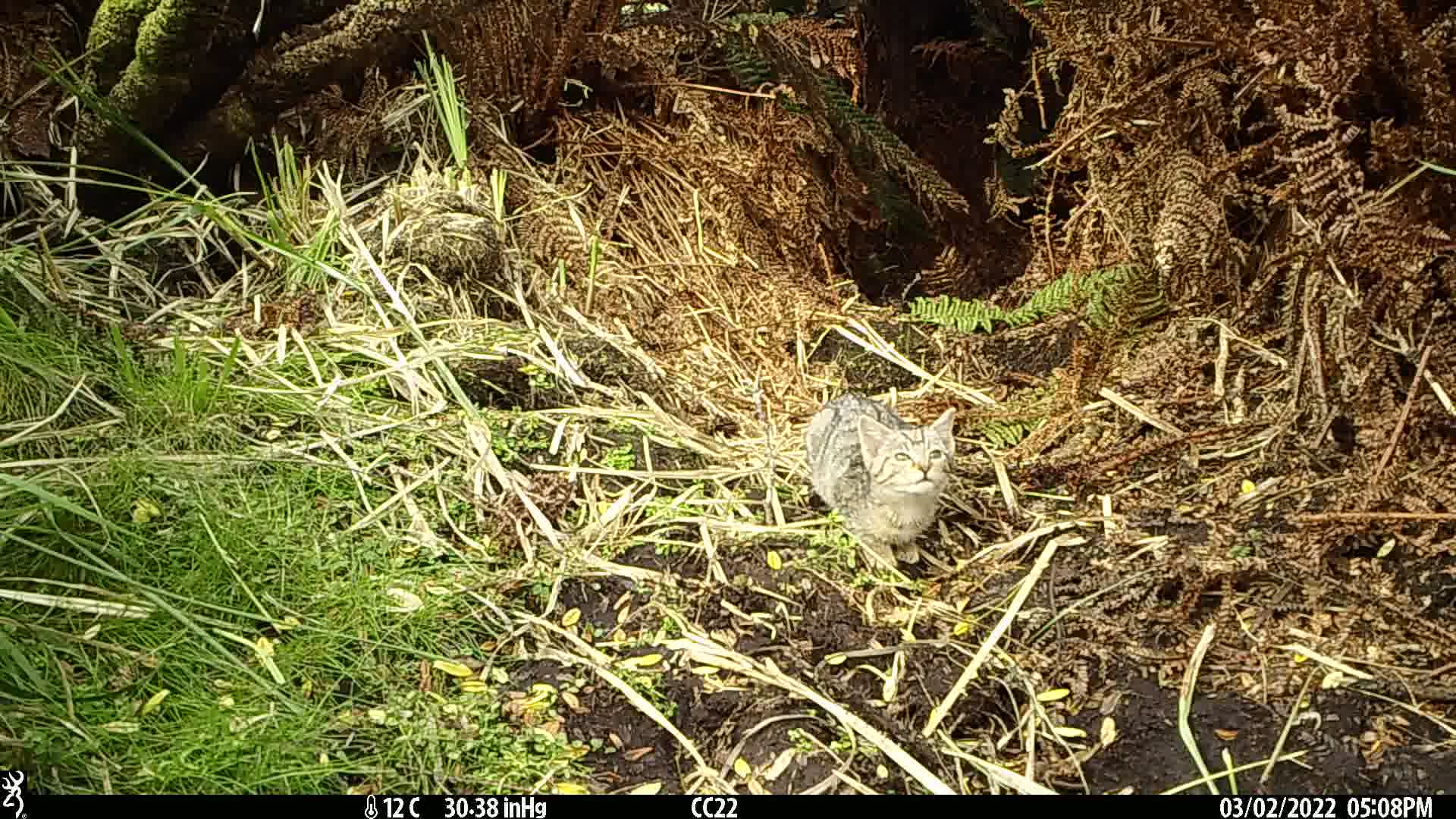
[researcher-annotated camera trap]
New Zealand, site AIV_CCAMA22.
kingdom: Animalia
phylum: Chordata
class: Mammalia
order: Carnivora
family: Felidae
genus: Felis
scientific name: Felis catus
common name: domestic cat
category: cat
Cat (domestic cat) (Felis catus).